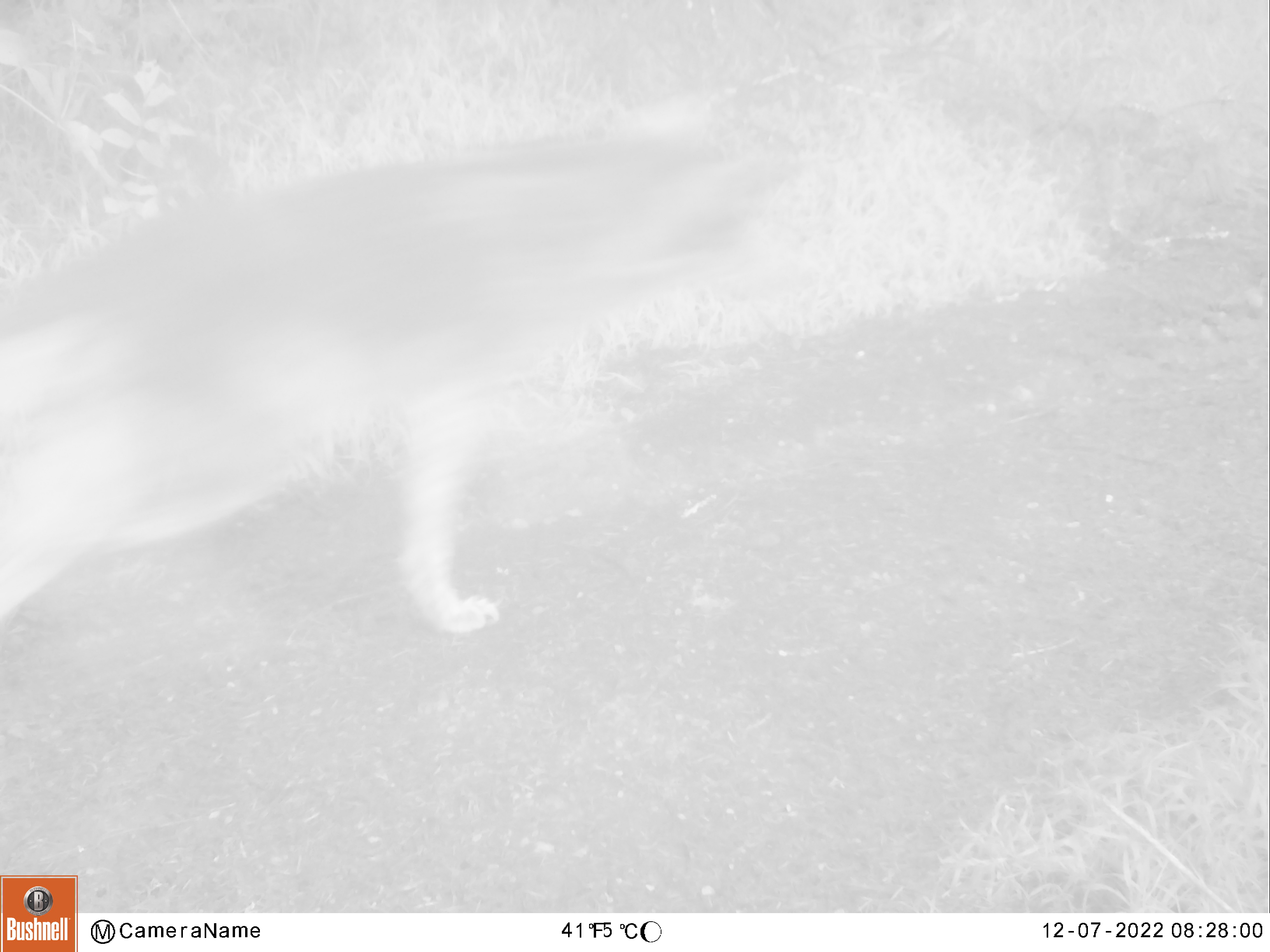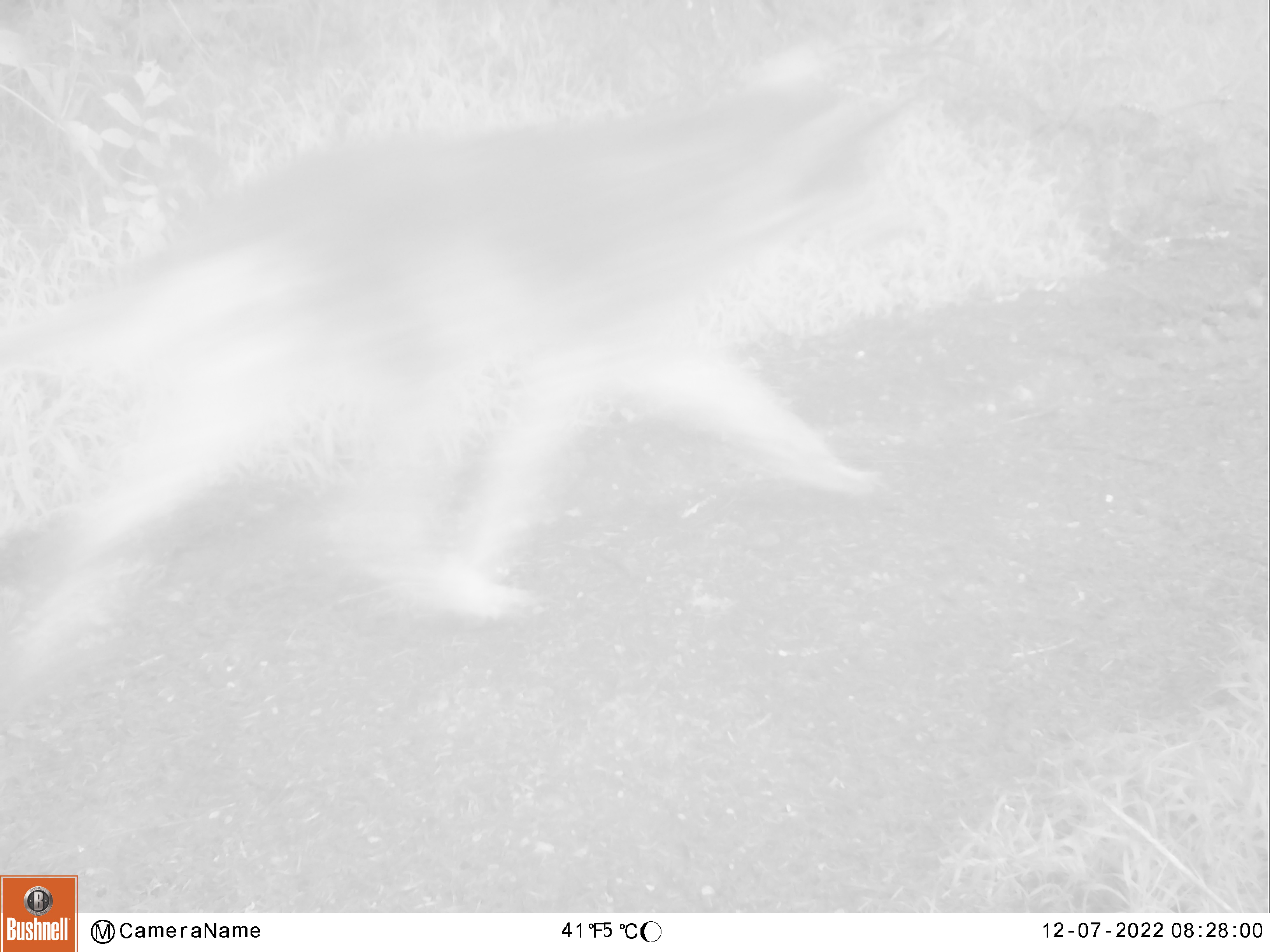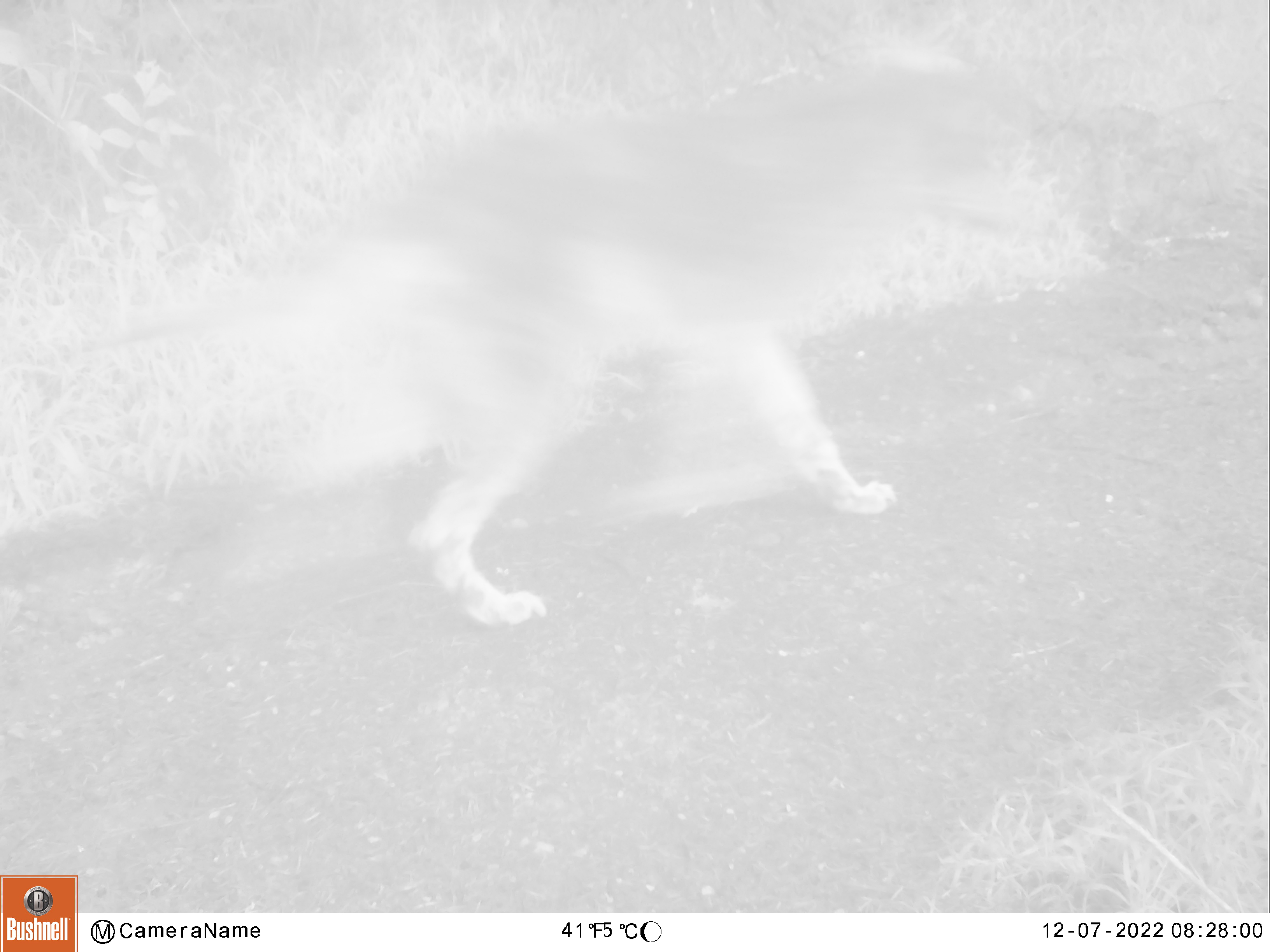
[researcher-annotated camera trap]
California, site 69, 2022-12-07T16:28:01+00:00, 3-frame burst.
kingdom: Animalia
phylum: Chordata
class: Mammalia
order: Carnivora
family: Canidae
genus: Canis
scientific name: Canis latrans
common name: coyote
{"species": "coyote (Canis latrans)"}